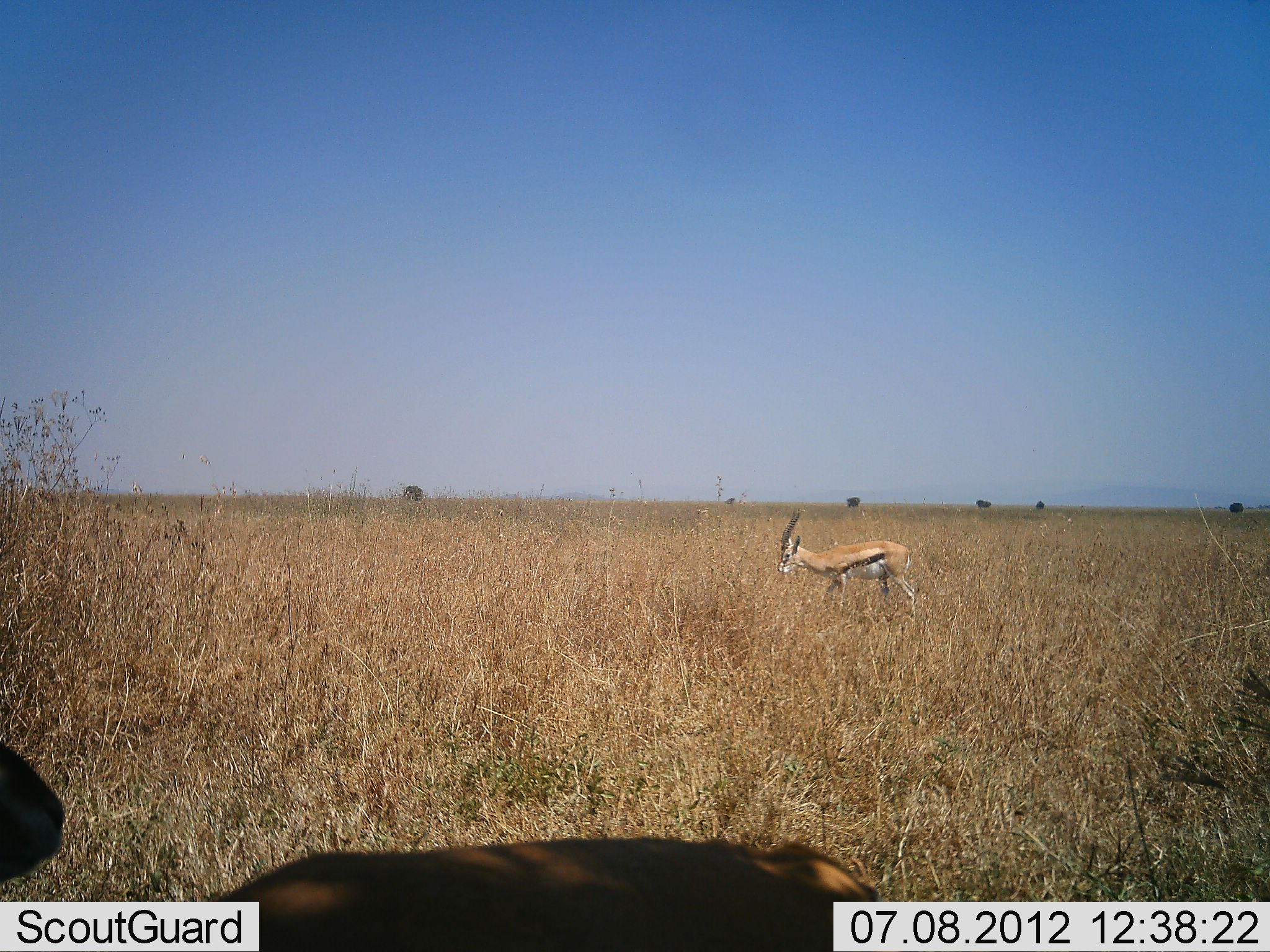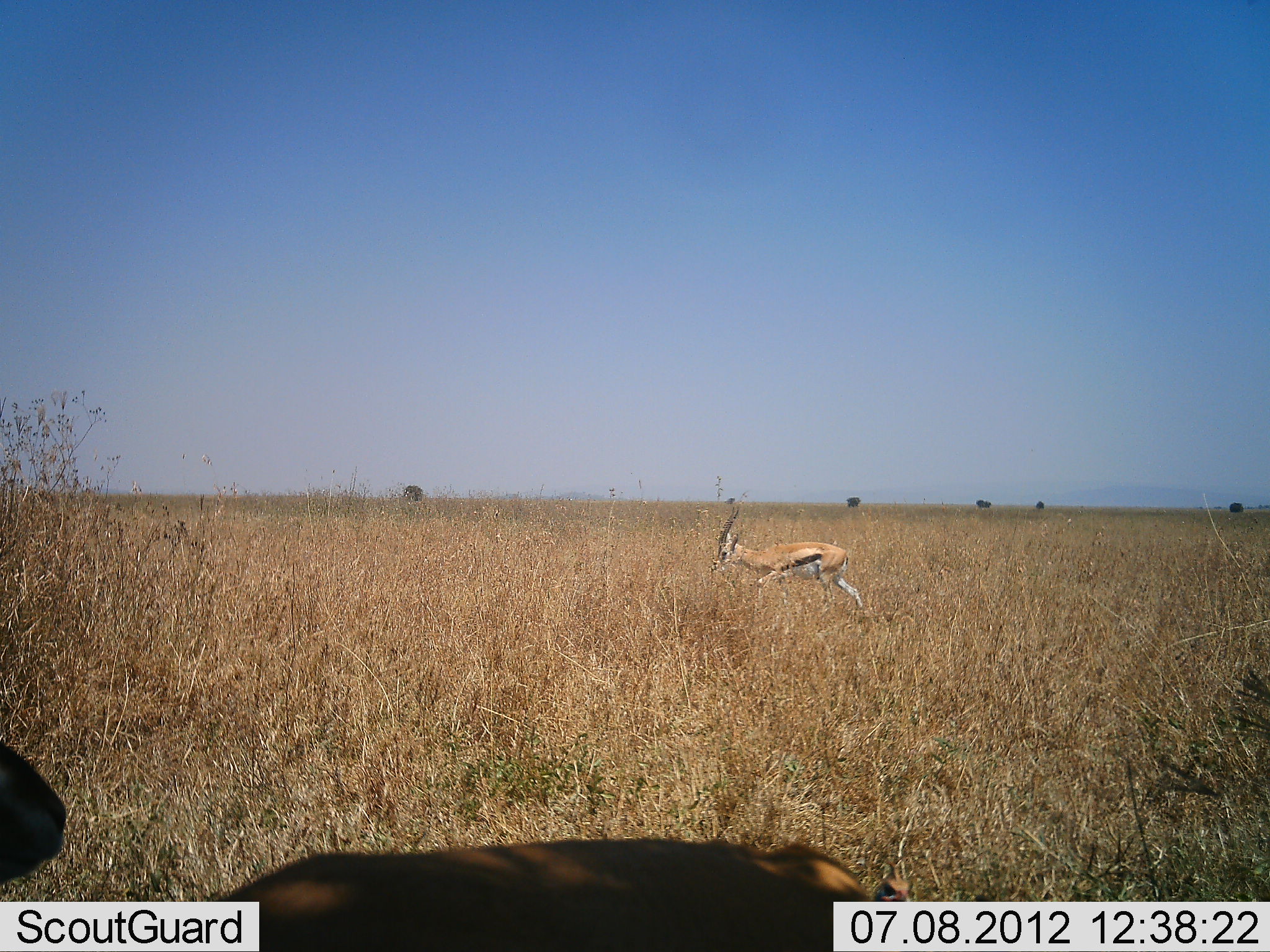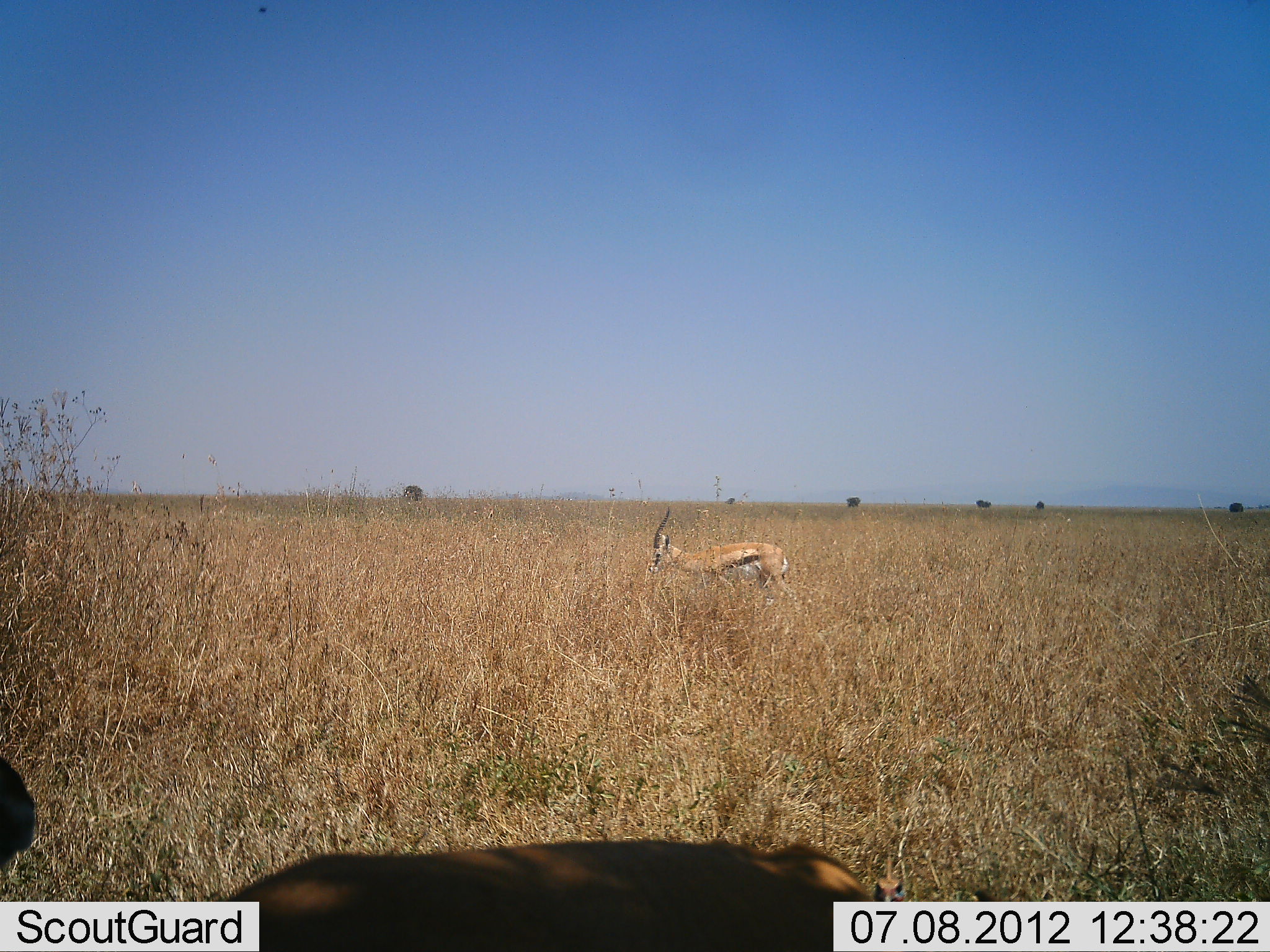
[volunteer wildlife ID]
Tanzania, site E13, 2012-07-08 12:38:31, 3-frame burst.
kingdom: Animalia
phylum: Chordata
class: Mammalia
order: Artiodactyla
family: Bovidae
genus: Eudorcas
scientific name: Eudorcas thomsonii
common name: thomson's gazelle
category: gazellethomsons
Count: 2.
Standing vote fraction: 55%.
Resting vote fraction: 18%.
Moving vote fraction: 82%.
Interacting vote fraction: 0%.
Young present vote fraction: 0%.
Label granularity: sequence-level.